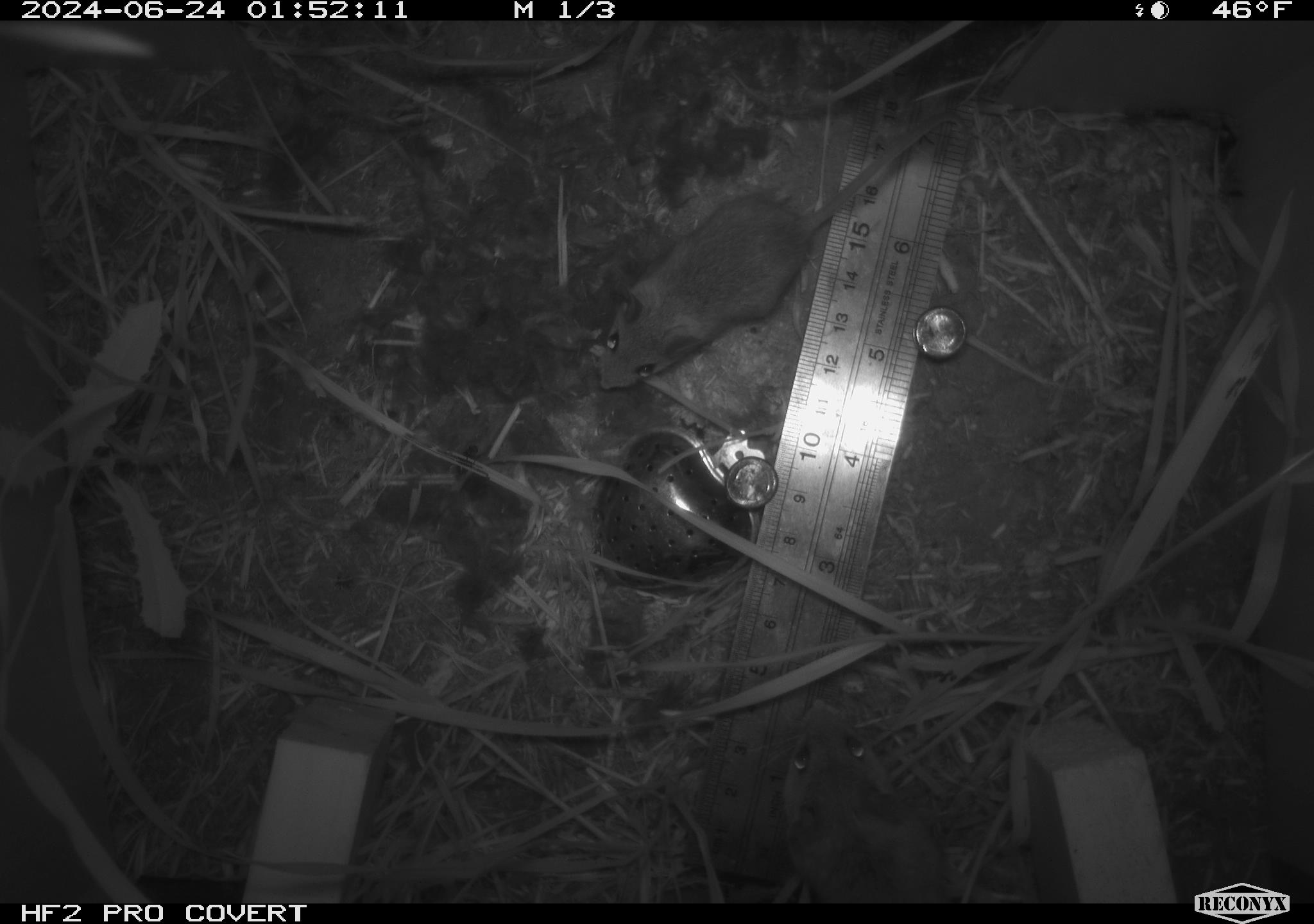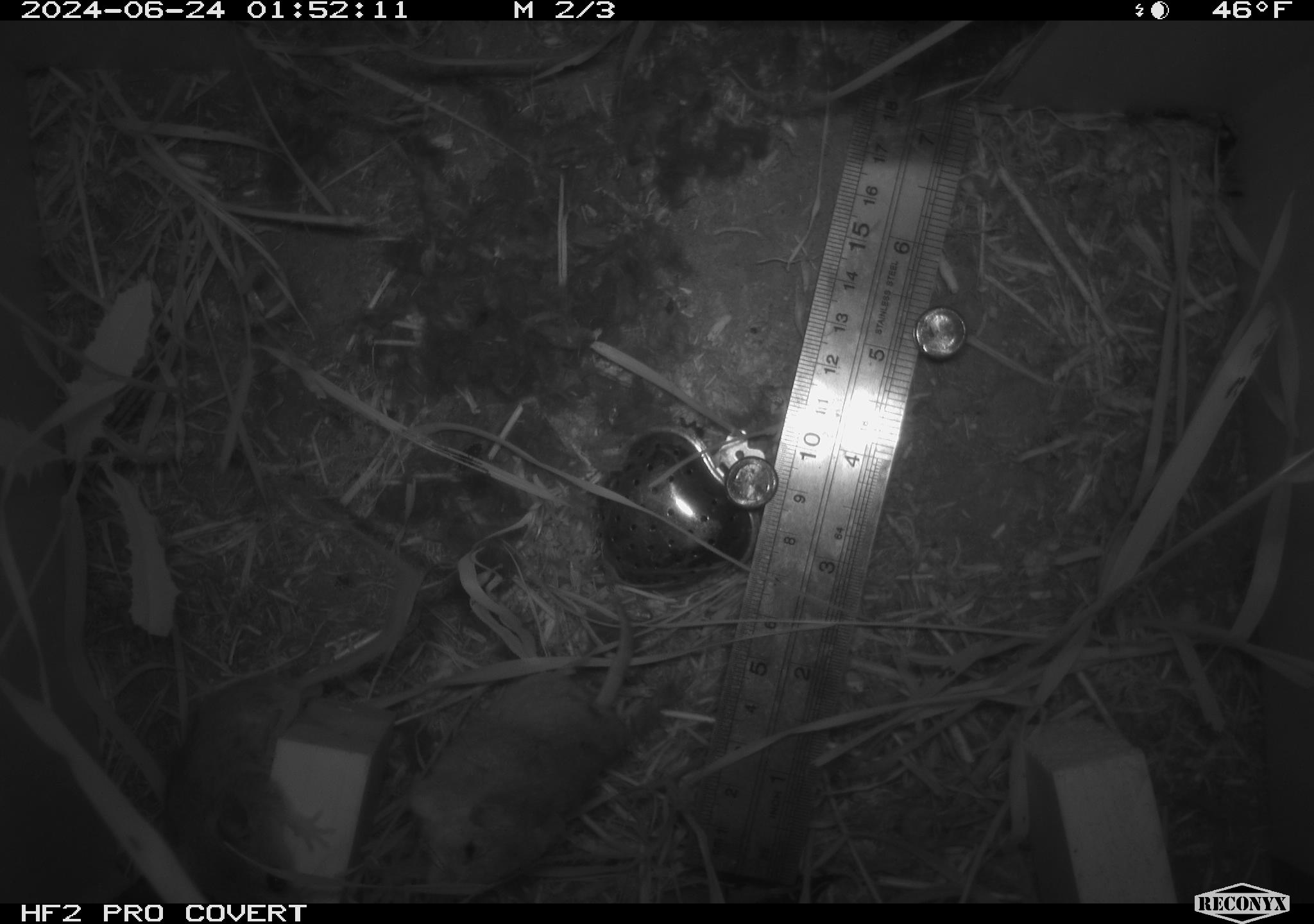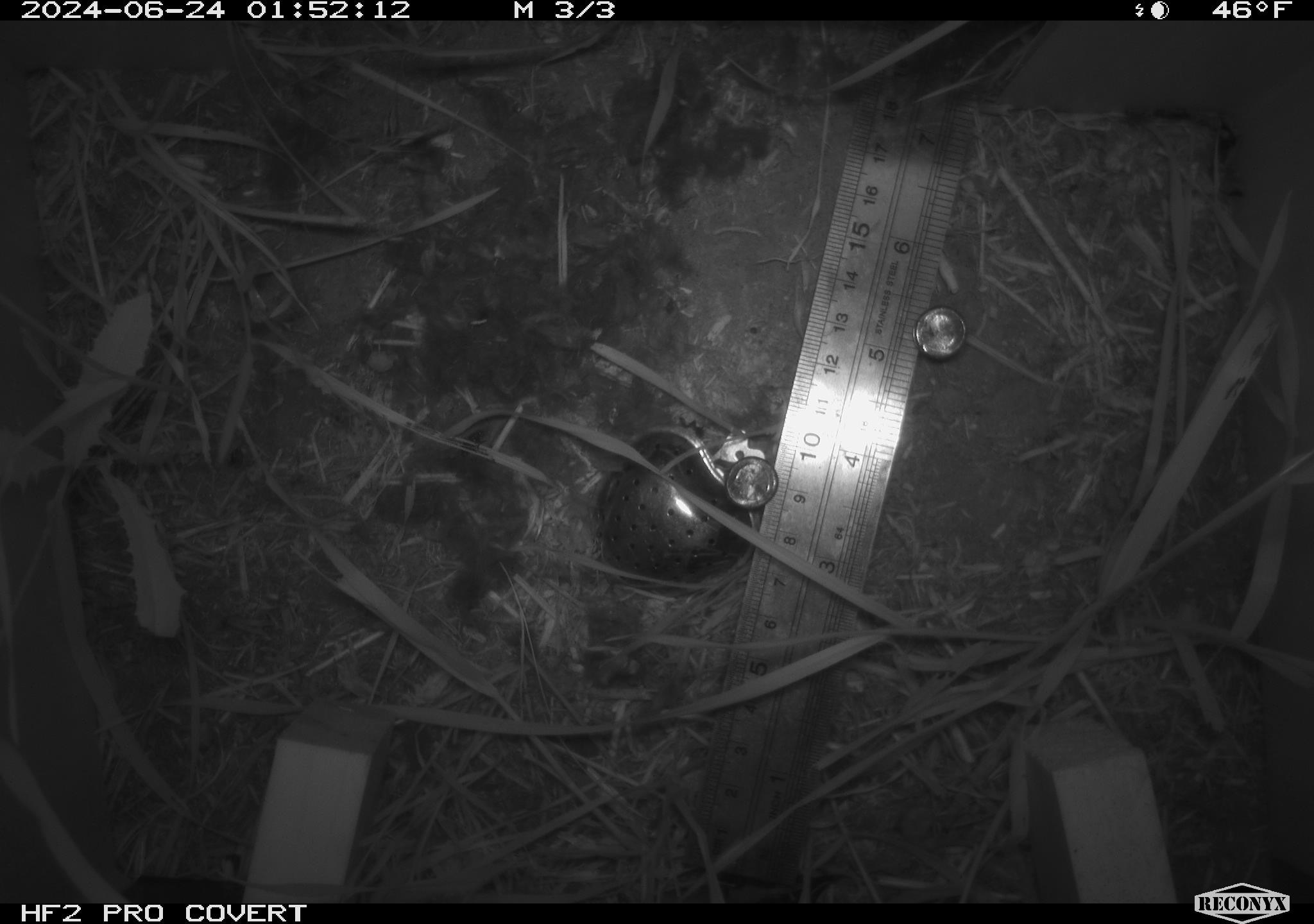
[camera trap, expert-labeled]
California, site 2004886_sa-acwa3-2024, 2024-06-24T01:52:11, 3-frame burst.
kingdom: Animalia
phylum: Chordata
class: Mammalia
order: Rodentia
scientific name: Rodentia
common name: mouse species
Mouse species (Rodentia).